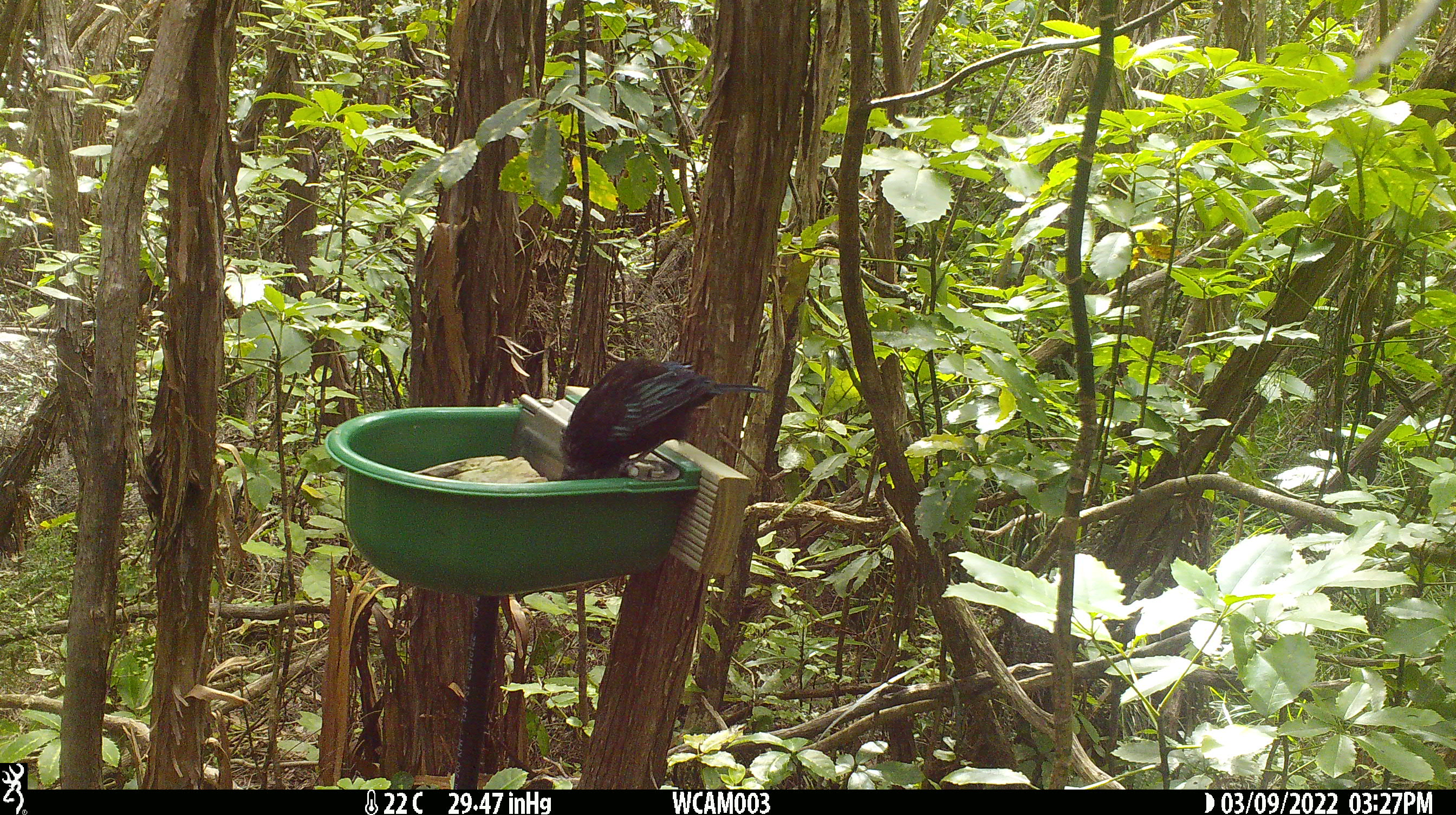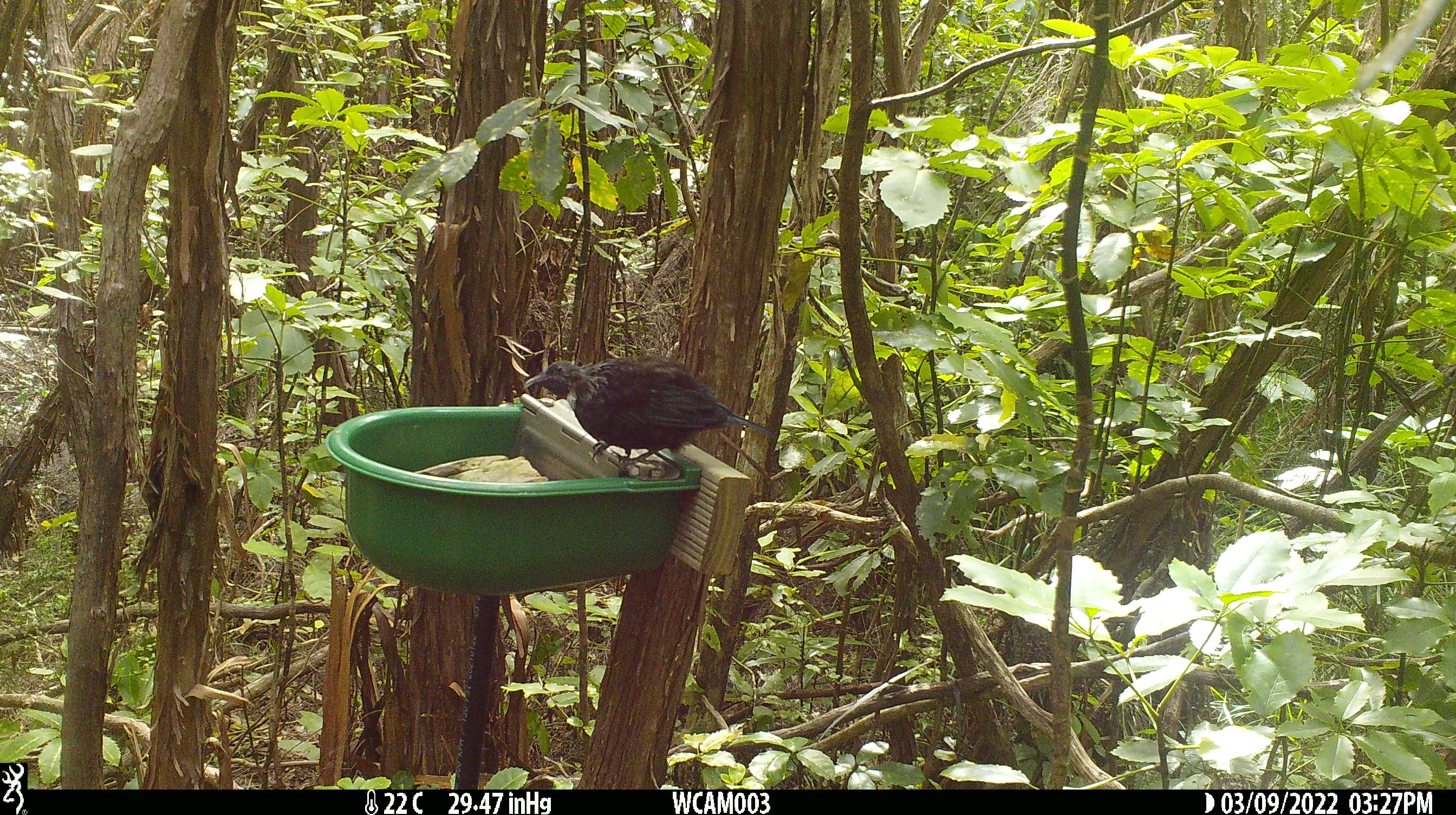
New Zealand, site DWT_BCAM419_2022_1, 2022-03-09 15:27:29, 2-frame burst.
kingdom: Animalia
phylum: Chordata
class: Aves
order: Passeriformes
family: Meliphagidae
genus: Prosthemadera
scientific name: Prosthemadera novaeseelandiae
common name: tui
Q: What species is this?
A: Tui (Prosthemadera novaeseelandiae).